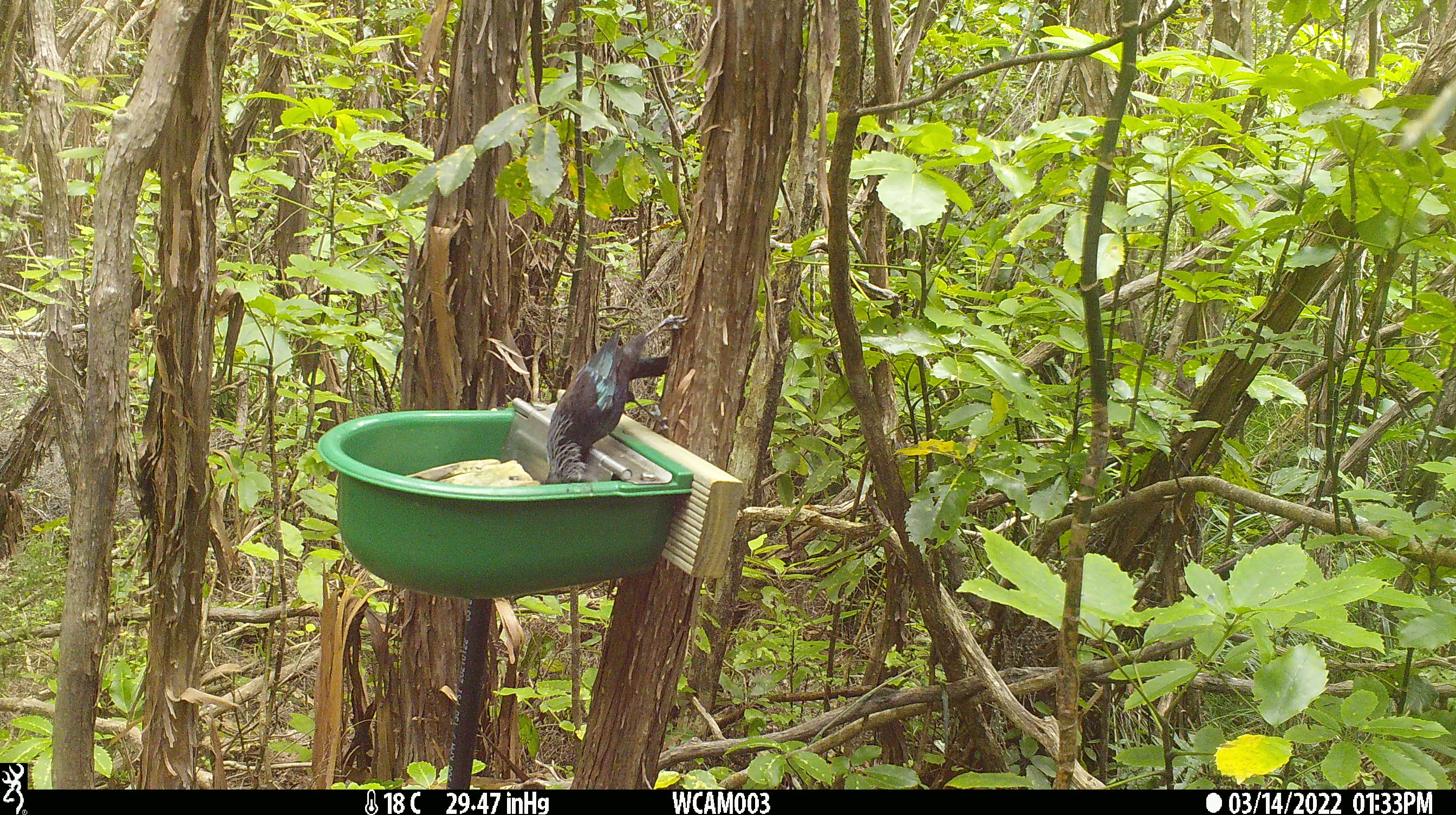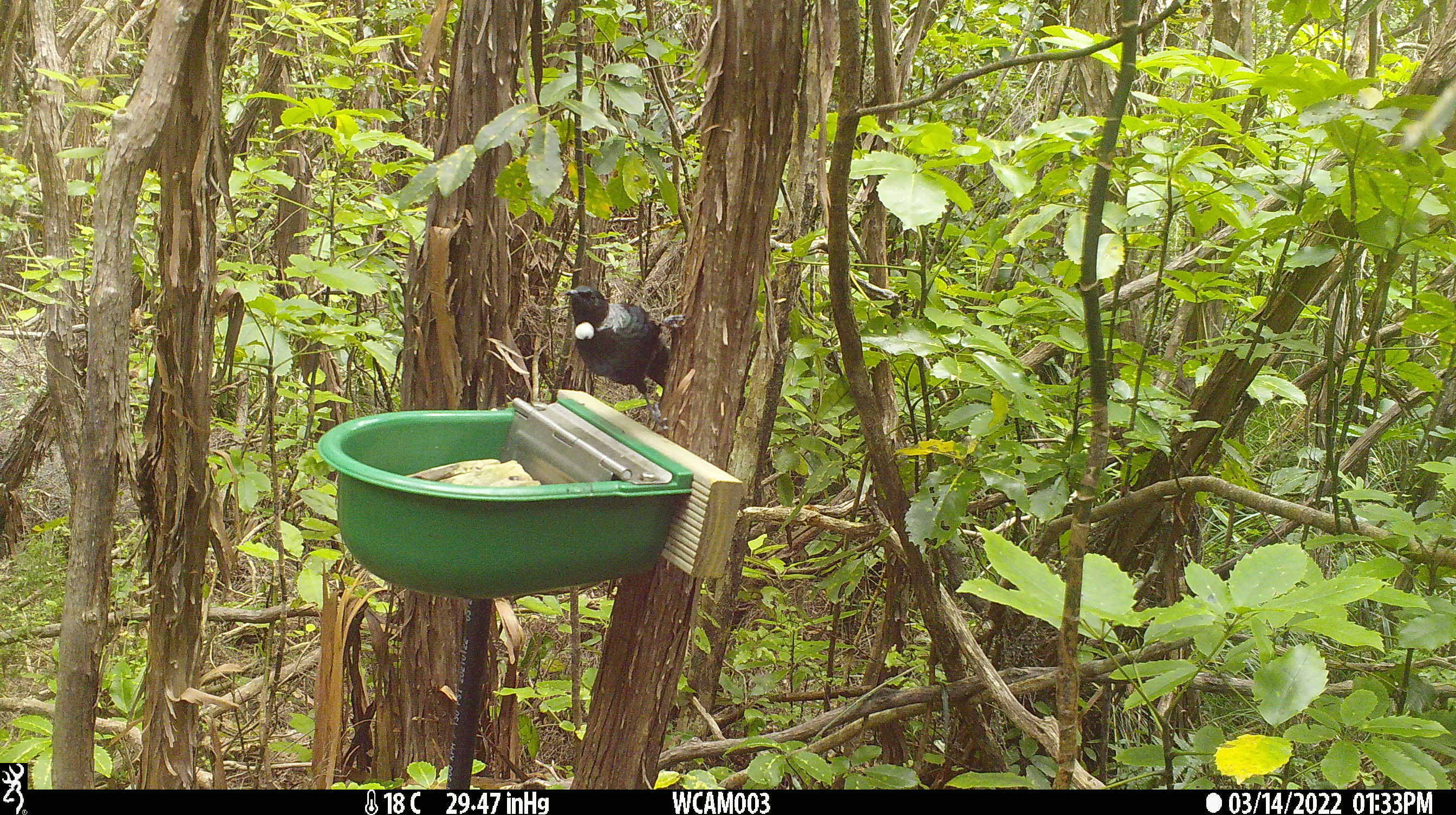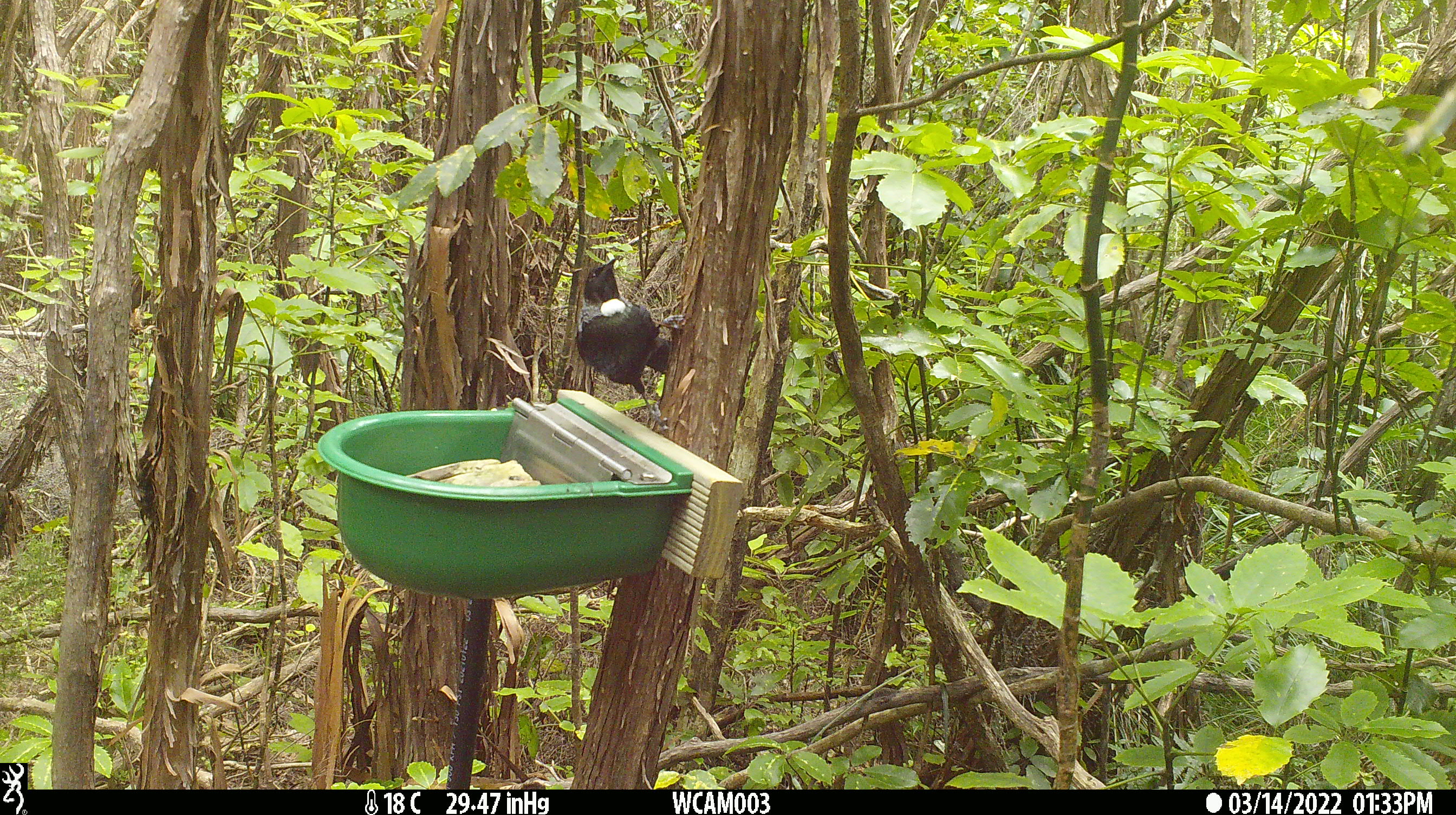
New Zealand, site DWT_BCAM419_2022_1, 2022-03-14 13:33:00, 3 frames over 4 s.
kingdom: Animalia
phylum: Chordata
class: Aves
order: Passeriformes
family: Meliphagidae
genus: Prosthemadera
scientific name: Prosthemadera novaeseelandiae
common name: tui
Tui (Prosthemadera novaeseelandiae).